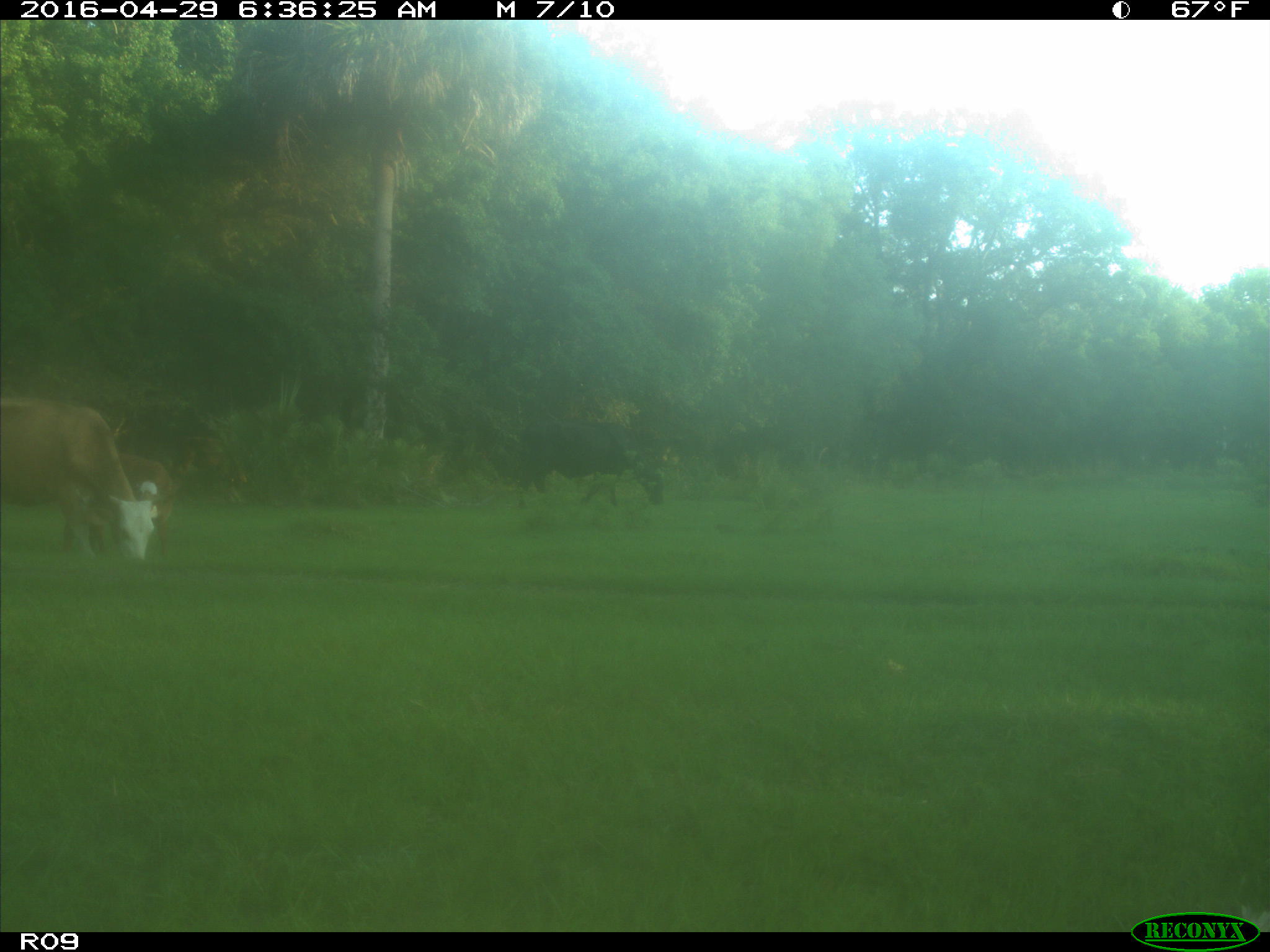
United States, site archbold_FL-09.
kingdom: Animalia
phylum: Chordata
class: Mammalia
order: Artiodactyla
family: Bovidae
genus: Bos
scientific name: Bos taurus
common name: domestic cow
Bos taurus (domestic cow).